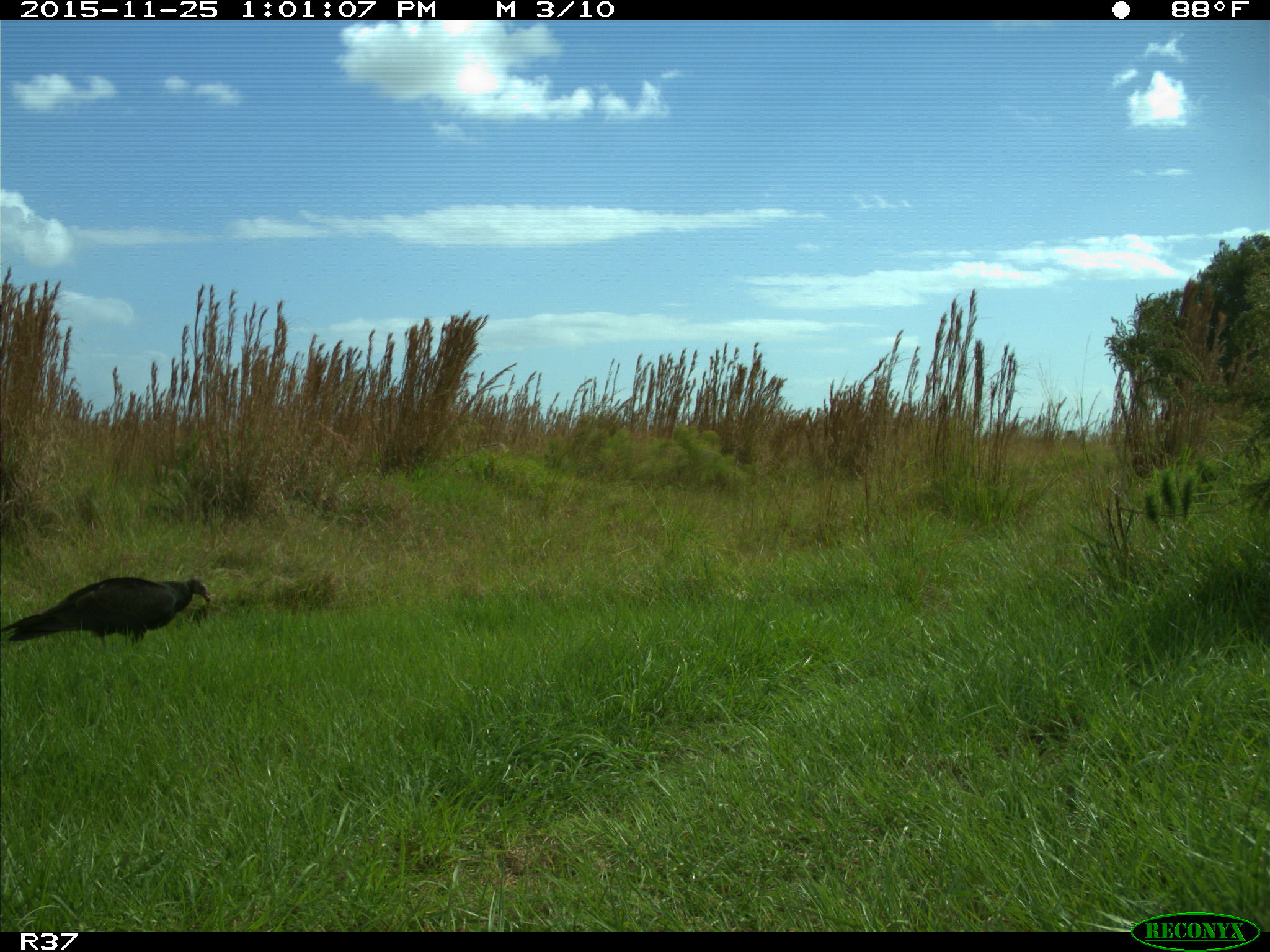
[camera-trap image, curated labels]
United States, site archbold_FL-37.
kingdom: Animalia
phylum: Chordata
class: Aves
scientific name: Aves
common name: birds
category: unidentified bird